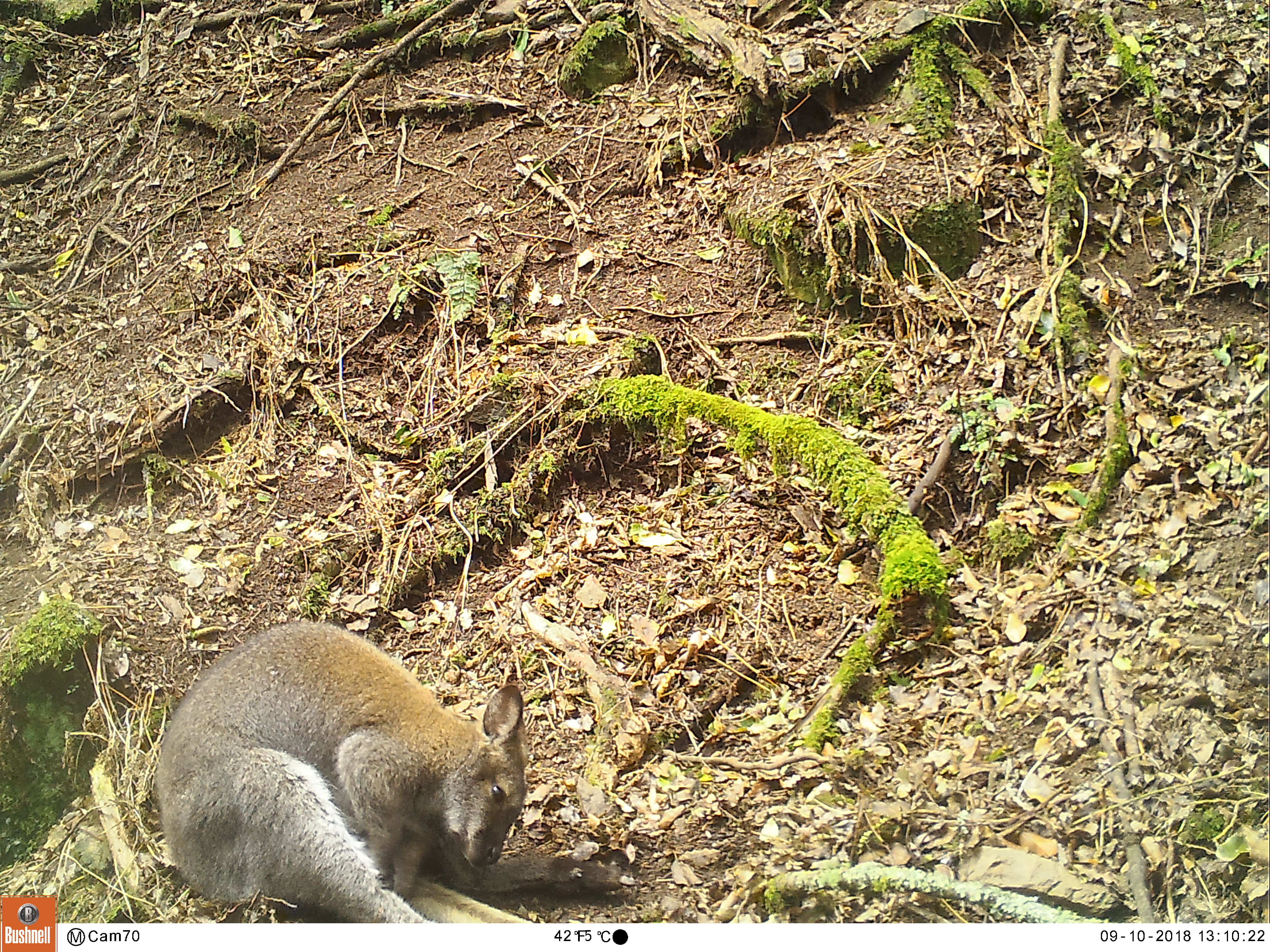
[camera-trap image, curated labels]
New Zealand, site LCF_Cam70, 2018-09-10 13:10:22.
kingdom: Animalia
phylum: Chordata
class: Mammalia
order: Diprotodontia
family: Macropodidae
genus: Notamacropus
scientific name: Notamacropus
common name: wallaby